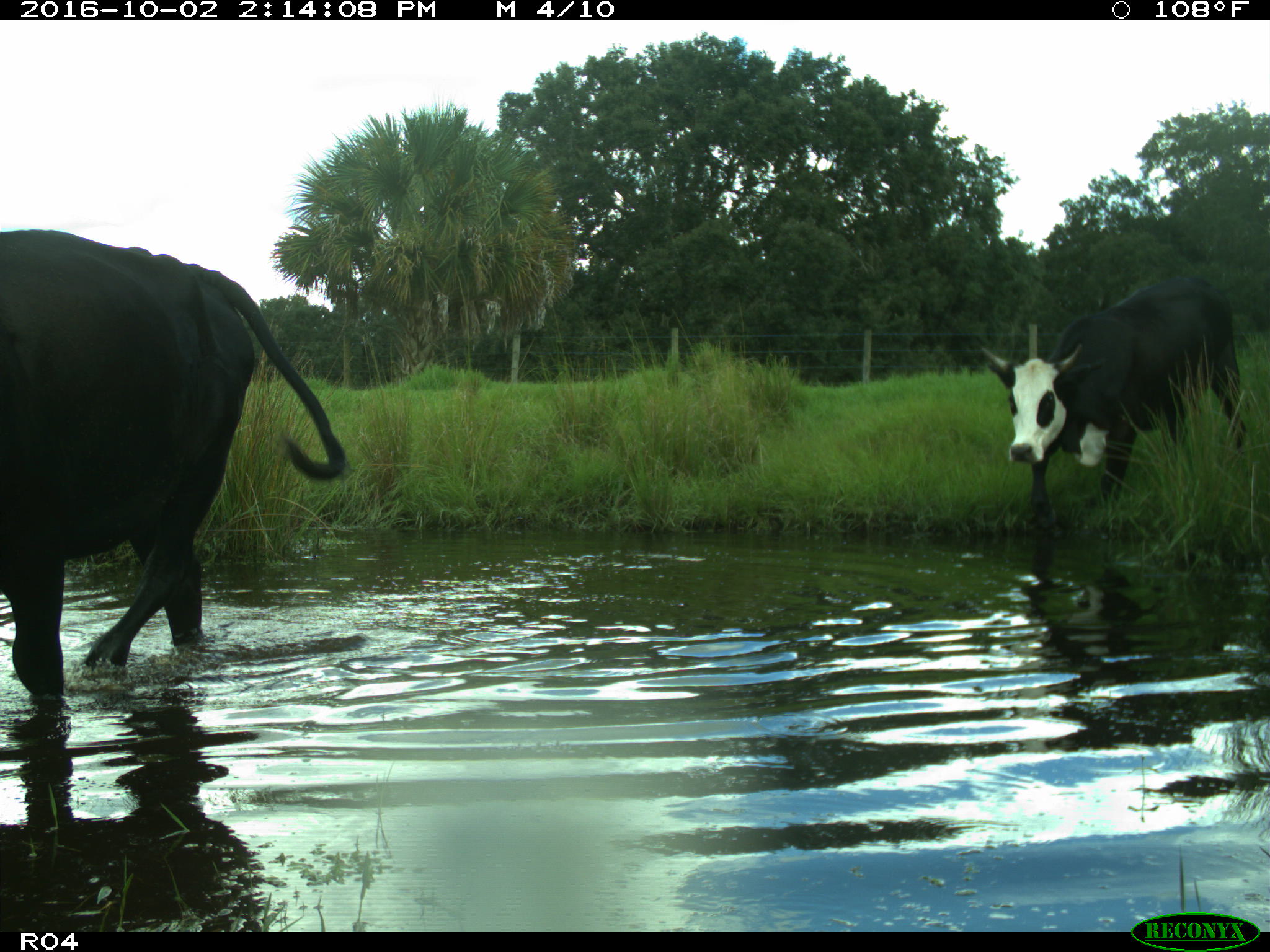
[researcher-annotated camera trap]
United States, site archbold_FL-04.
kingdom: Animalia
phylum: Chordata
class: Mammalia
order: Artiodactyla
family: Bovidae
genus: Bos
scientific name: Bos taurus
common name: domestic cow